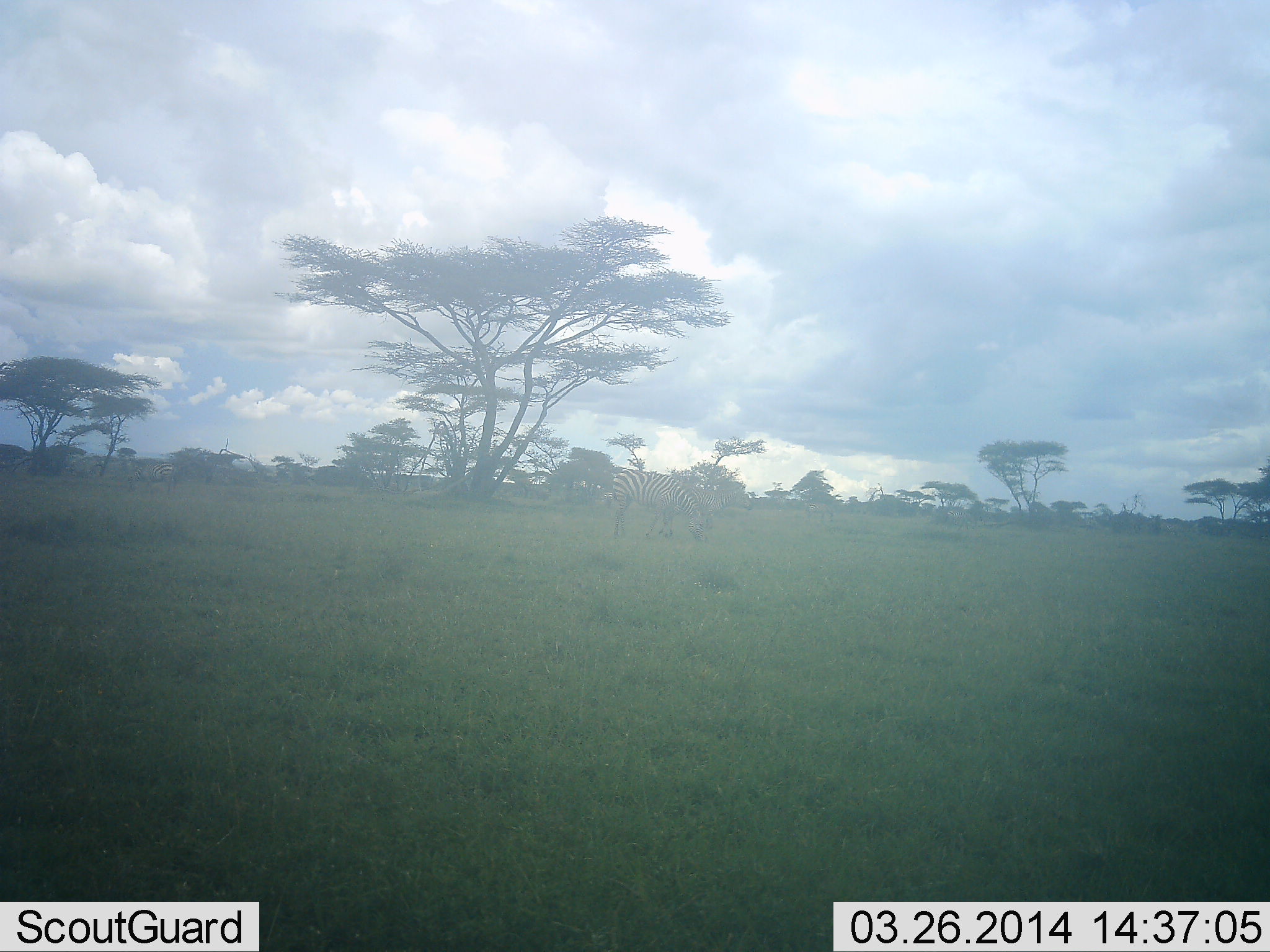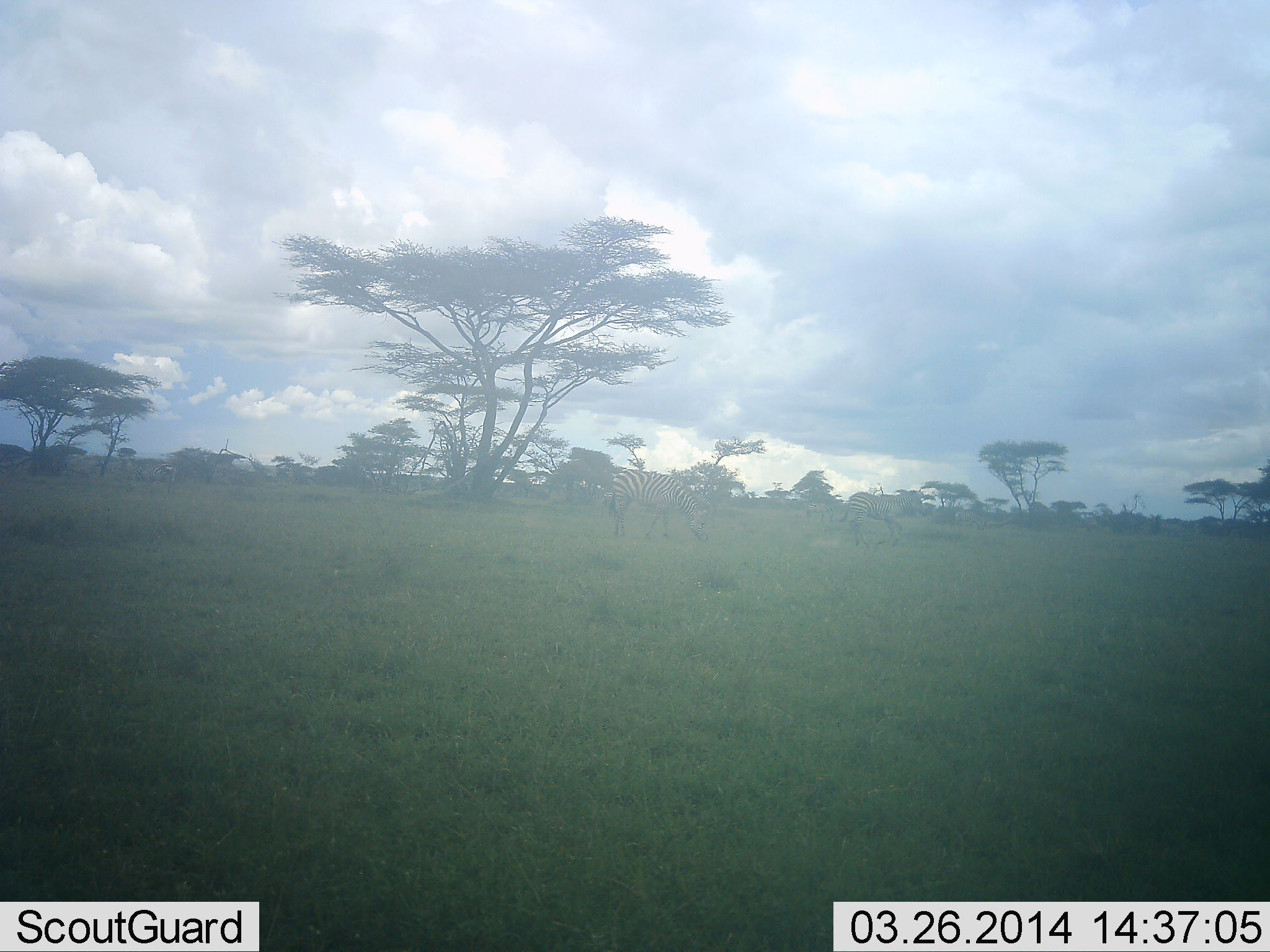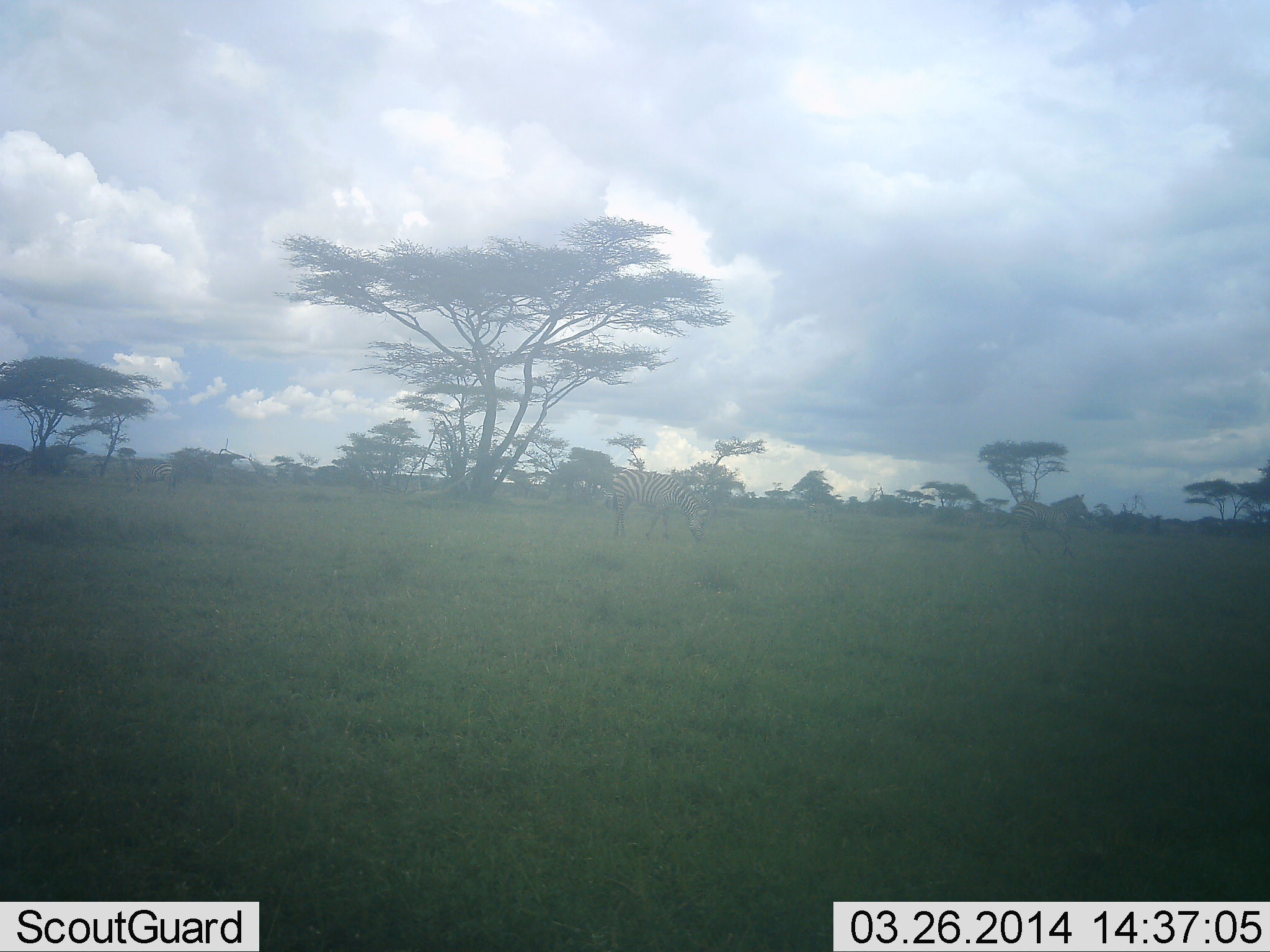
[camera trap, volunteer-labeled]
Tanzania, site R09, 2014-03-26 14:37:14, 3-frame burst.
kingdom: Animalia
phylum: Chordata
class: Mammalia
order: Perissodactyla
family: Equidae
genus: Equus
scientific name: Equus quagga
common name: plains zebra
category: zebra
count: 3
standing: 40%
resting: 0%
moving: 90%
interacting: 0%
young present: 20%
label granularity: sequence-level